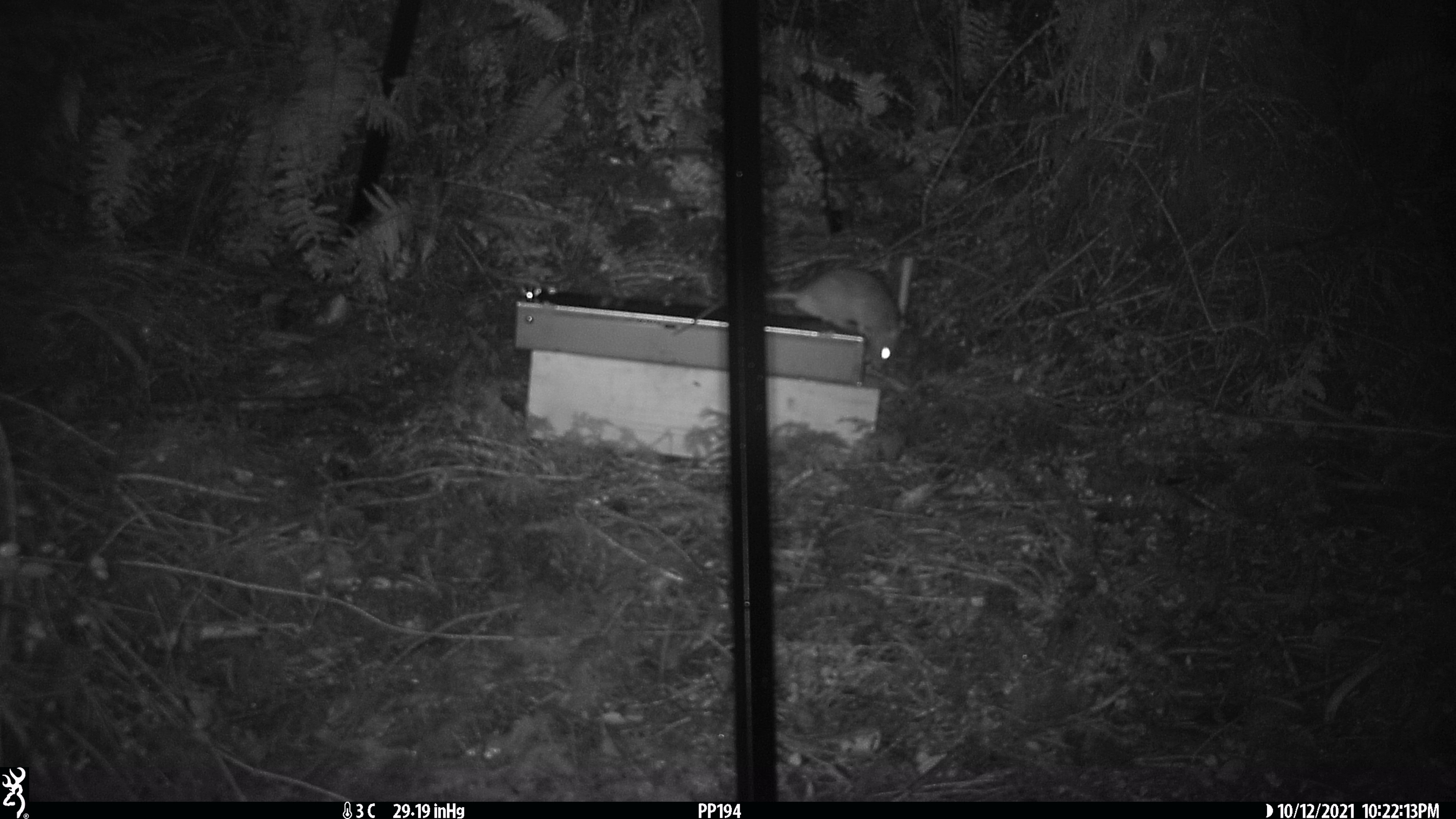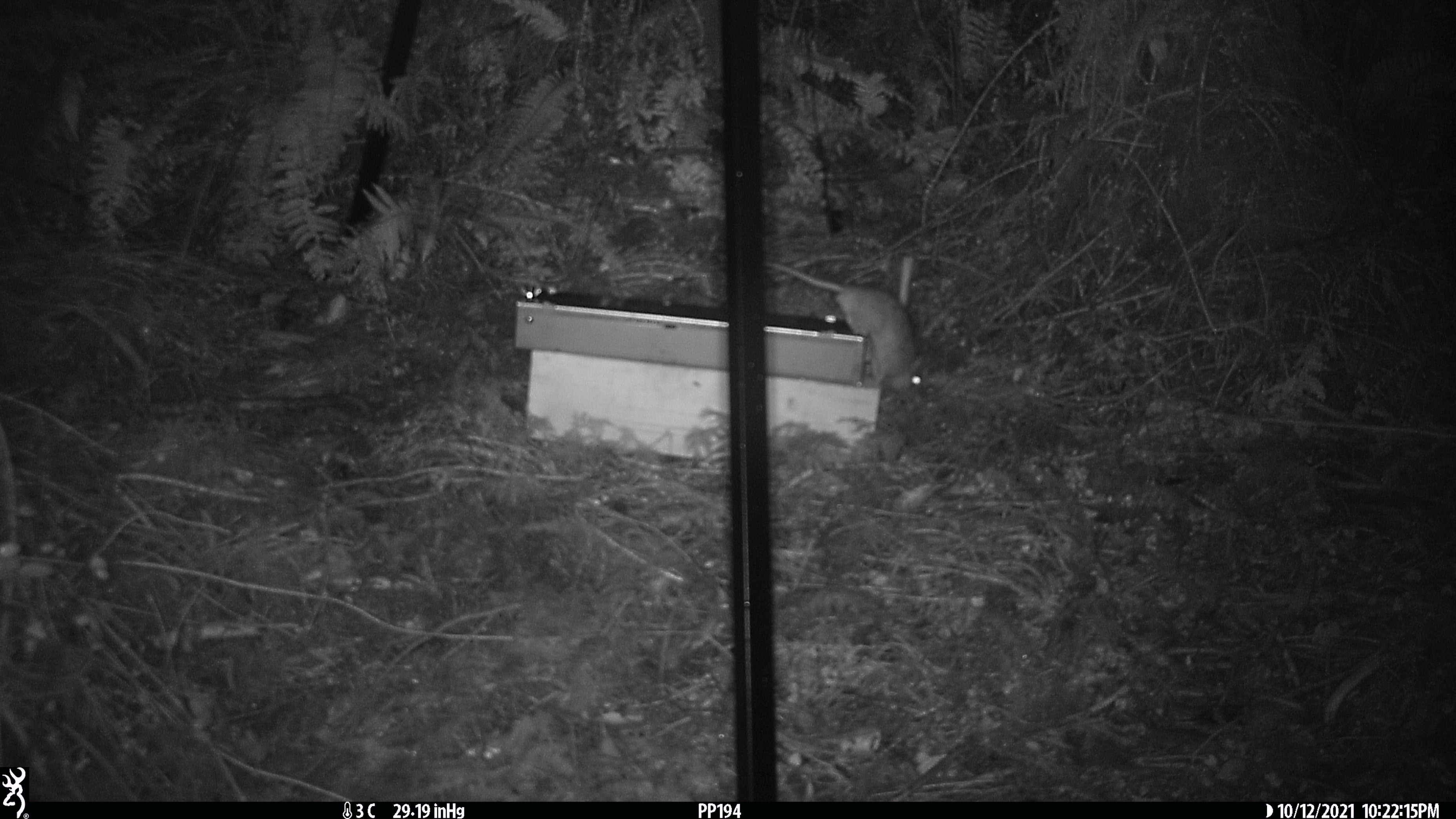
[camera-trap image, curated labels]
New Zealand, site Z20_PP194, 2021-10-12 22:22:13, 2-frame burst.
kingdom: Animalia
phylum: Chordata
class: Mammalia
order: Rodentia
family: Muridae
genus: Rattus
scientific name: Rattus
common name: rat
Rat (Rattus).